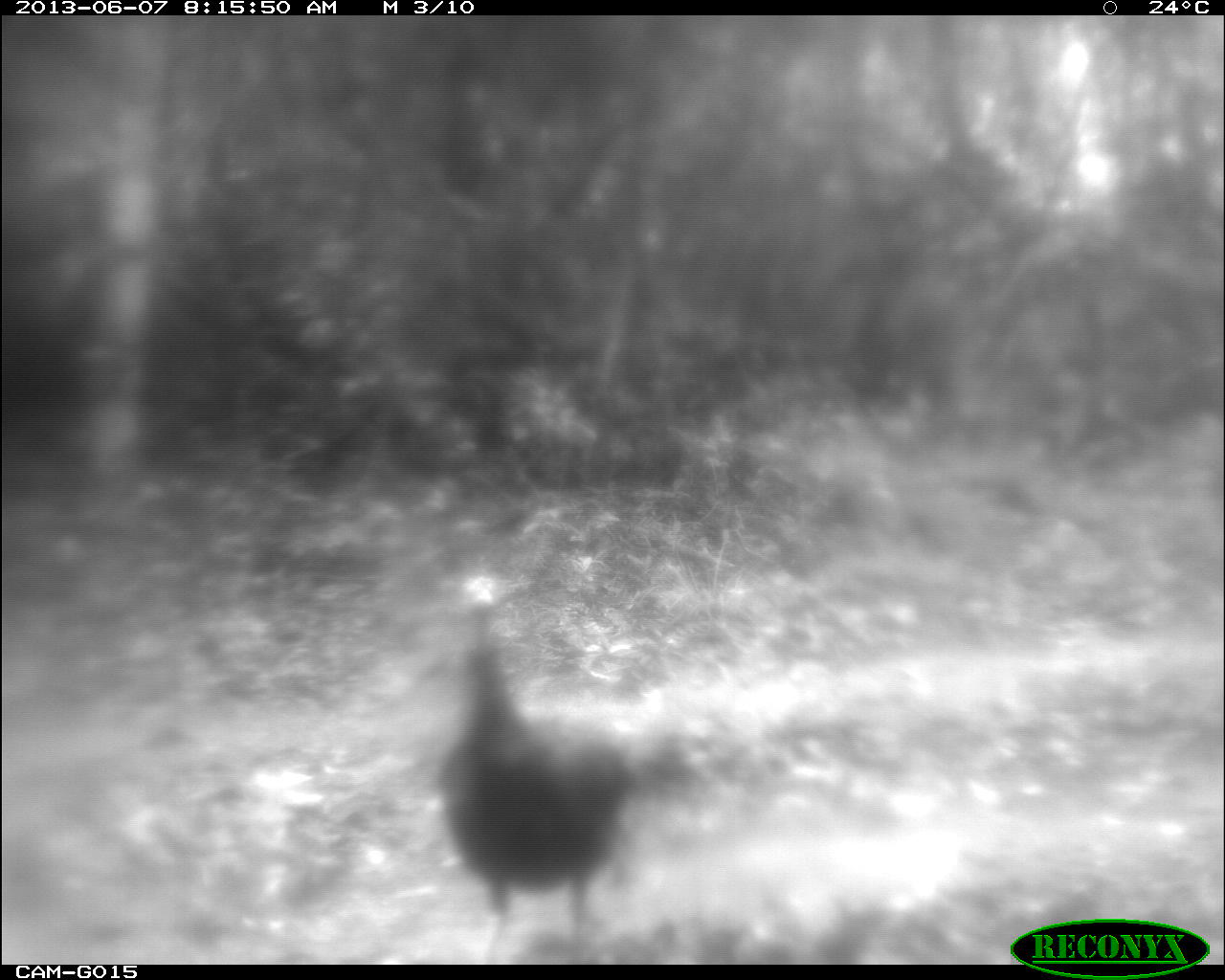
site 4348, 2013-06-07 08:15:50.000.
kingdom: Animalia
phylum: Chordata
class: Aves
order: Galliformes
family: Phasianidae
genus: Meleagris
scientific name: Meleagris ocellata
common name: ocellated turkey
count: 1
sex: female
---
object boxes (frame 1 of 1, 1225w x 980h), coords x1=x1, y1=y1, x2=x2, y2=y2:
meleagris ocellata: x1=438, y1=574, x2=635, y2=964